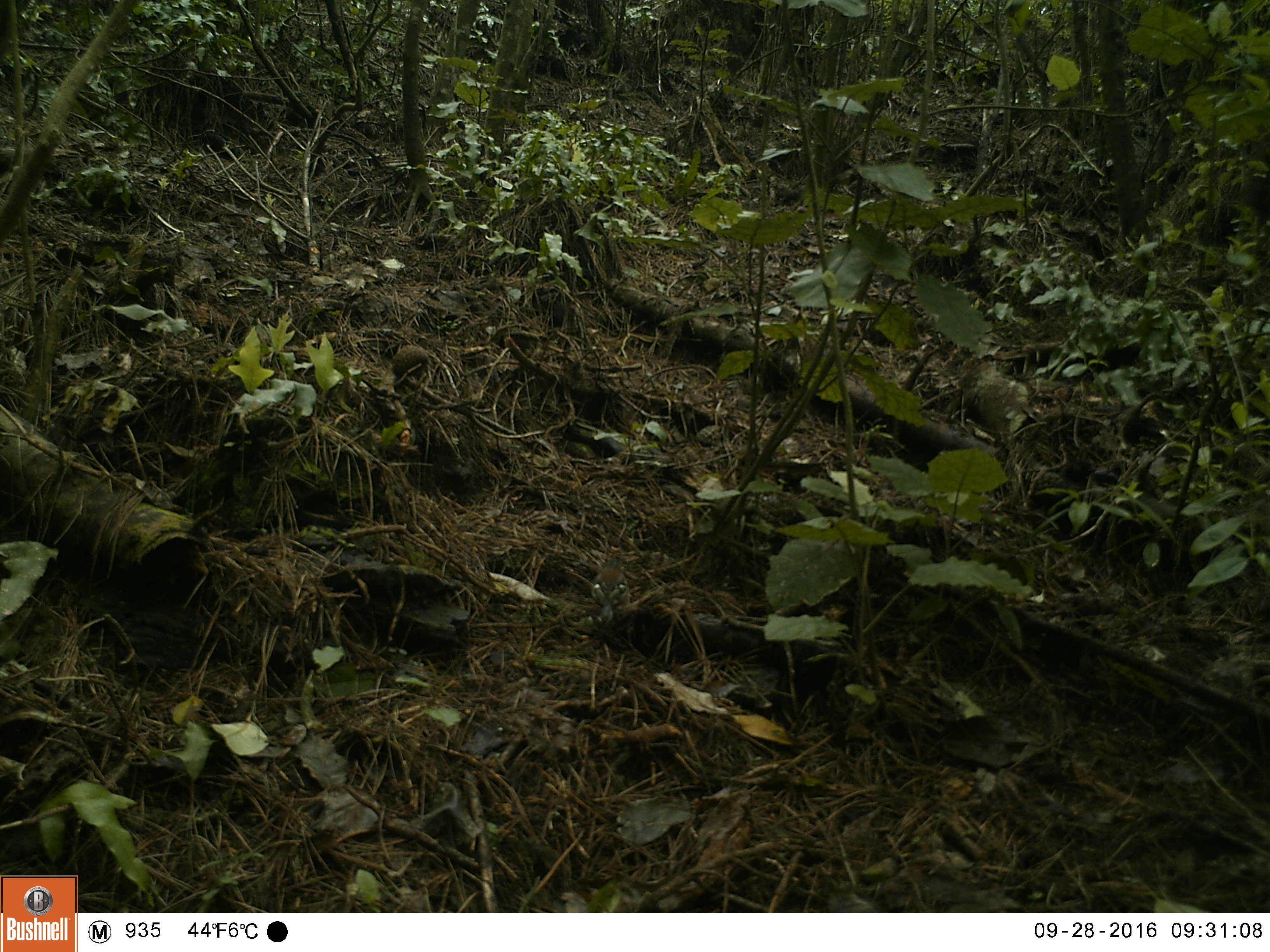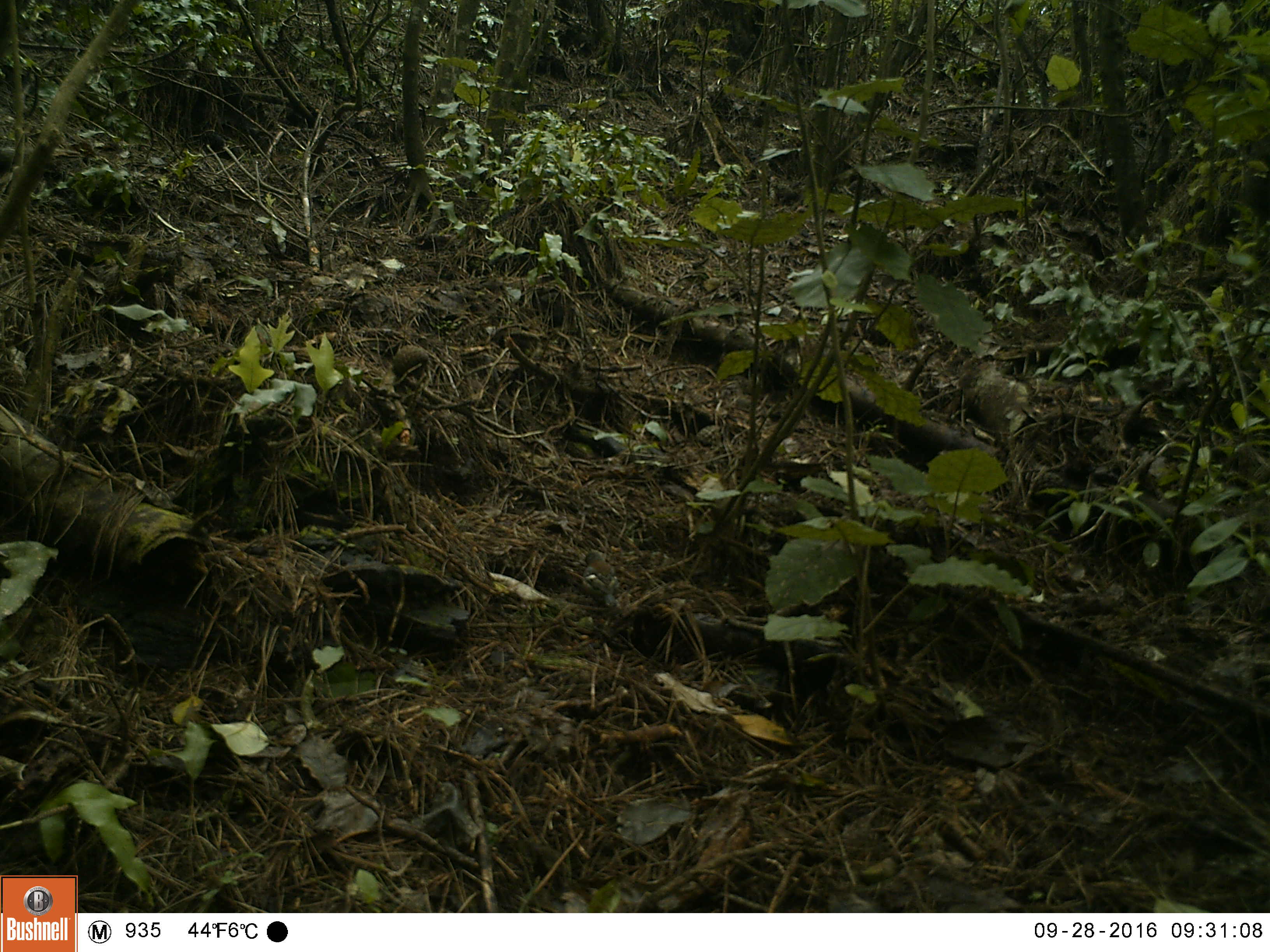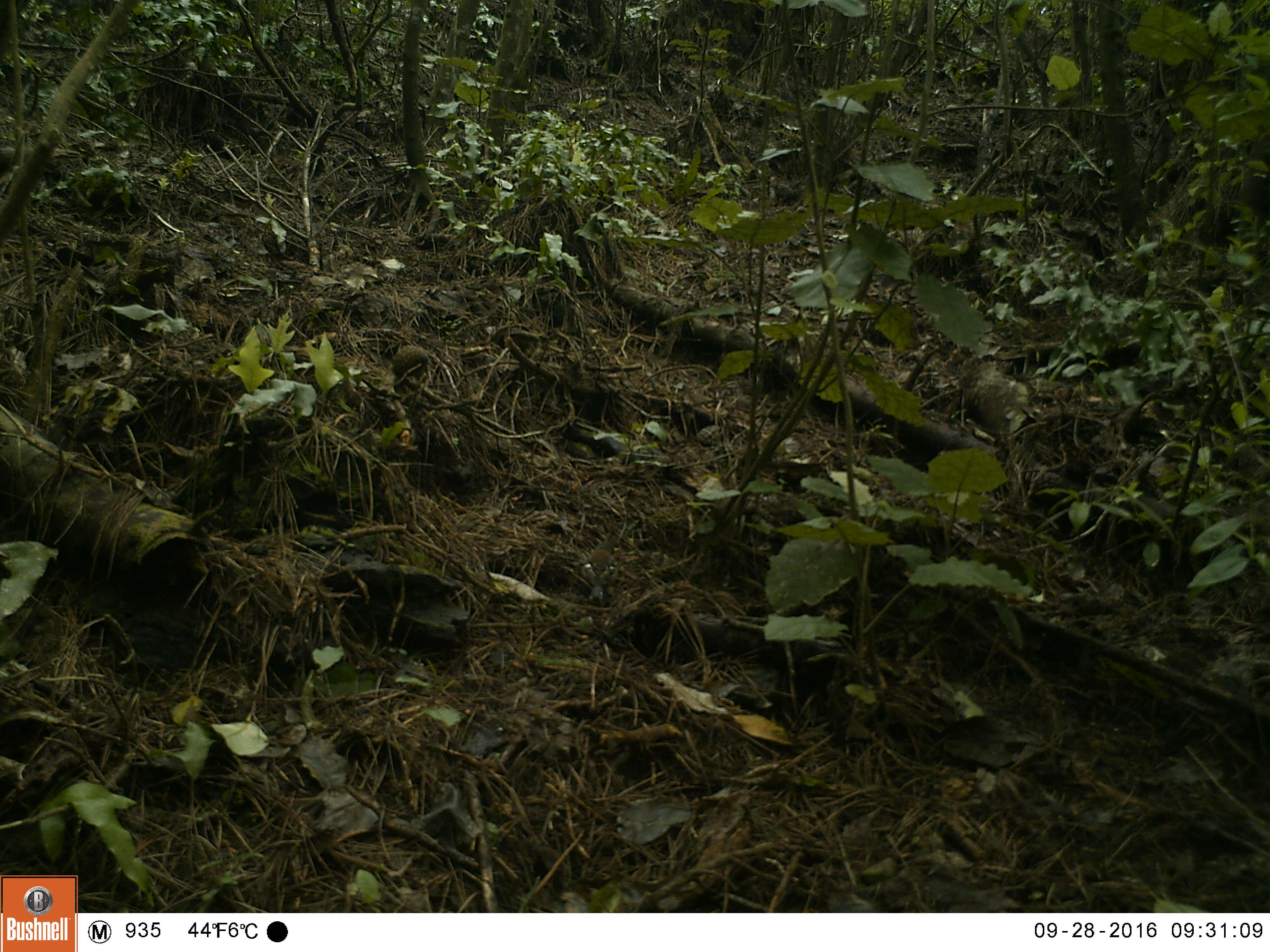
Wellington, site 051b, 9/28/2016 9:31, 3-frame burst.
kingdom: Animalia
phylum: Chordata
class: Aves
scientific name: Aves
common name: bird